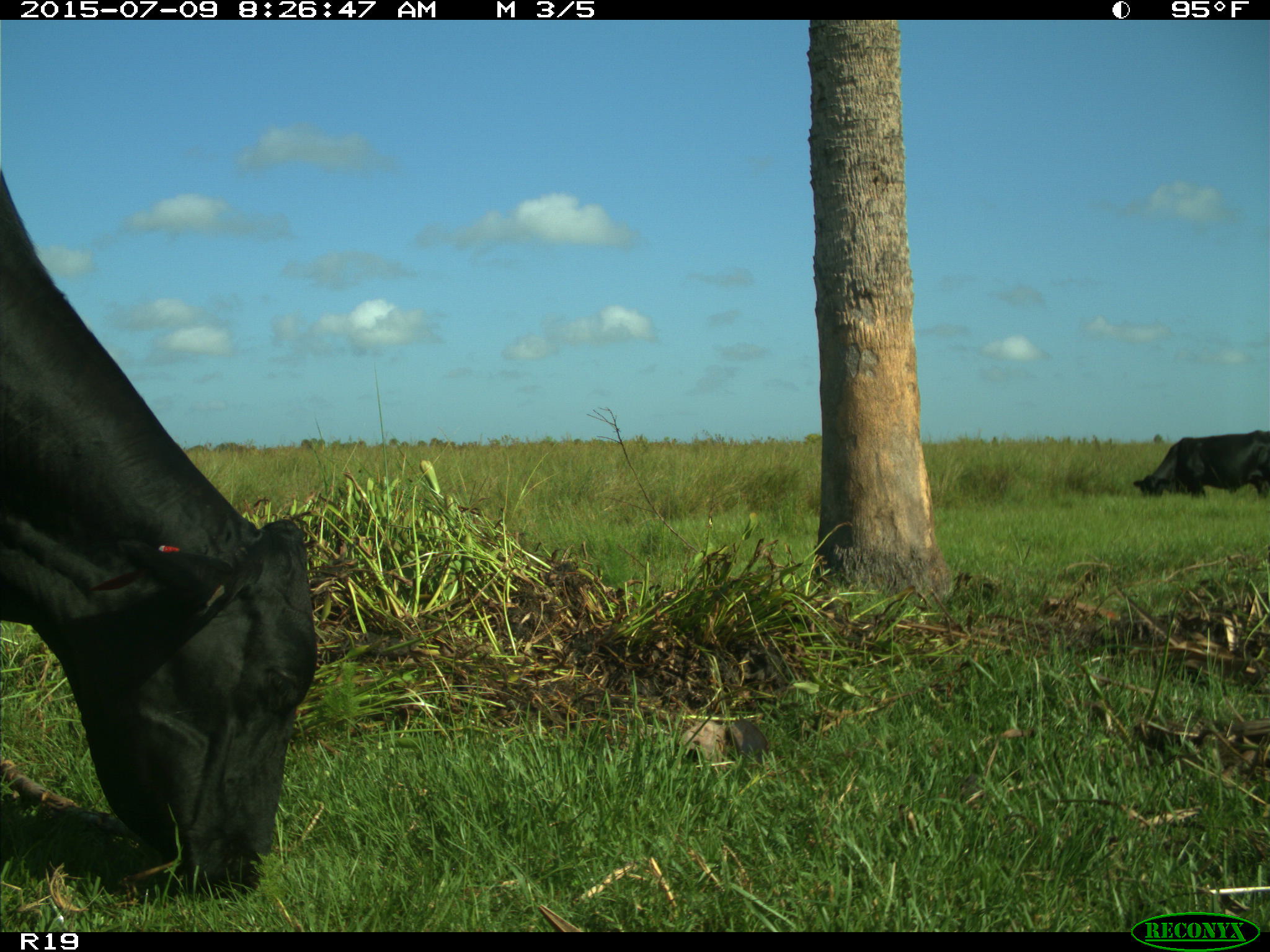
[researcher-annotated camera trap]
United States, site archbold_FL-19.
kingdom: Animalia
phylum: Chordata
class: Mammalia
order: Artiodactyla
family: Bovidae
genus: Bos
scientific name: Bos taurus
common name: domestic cow